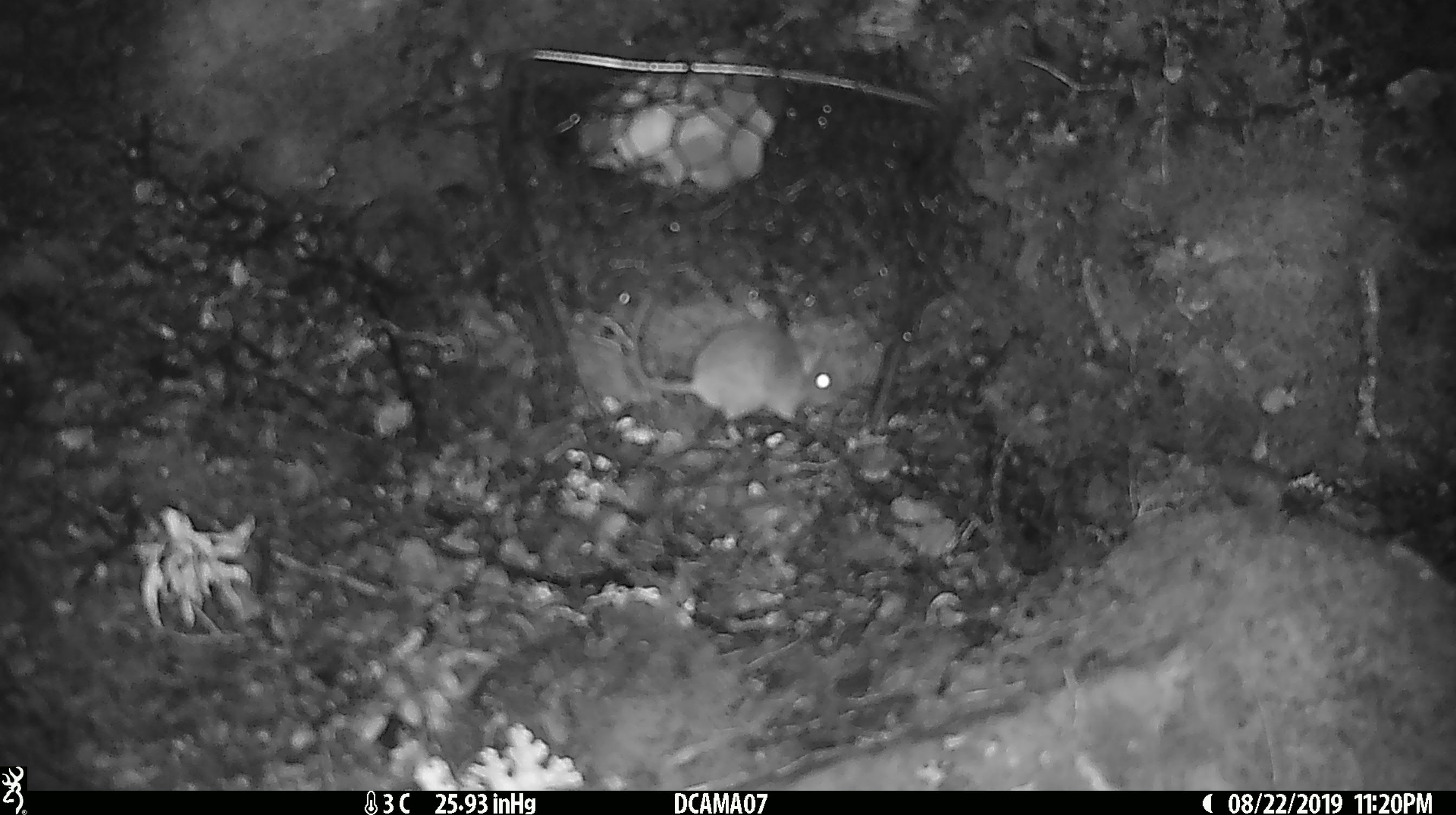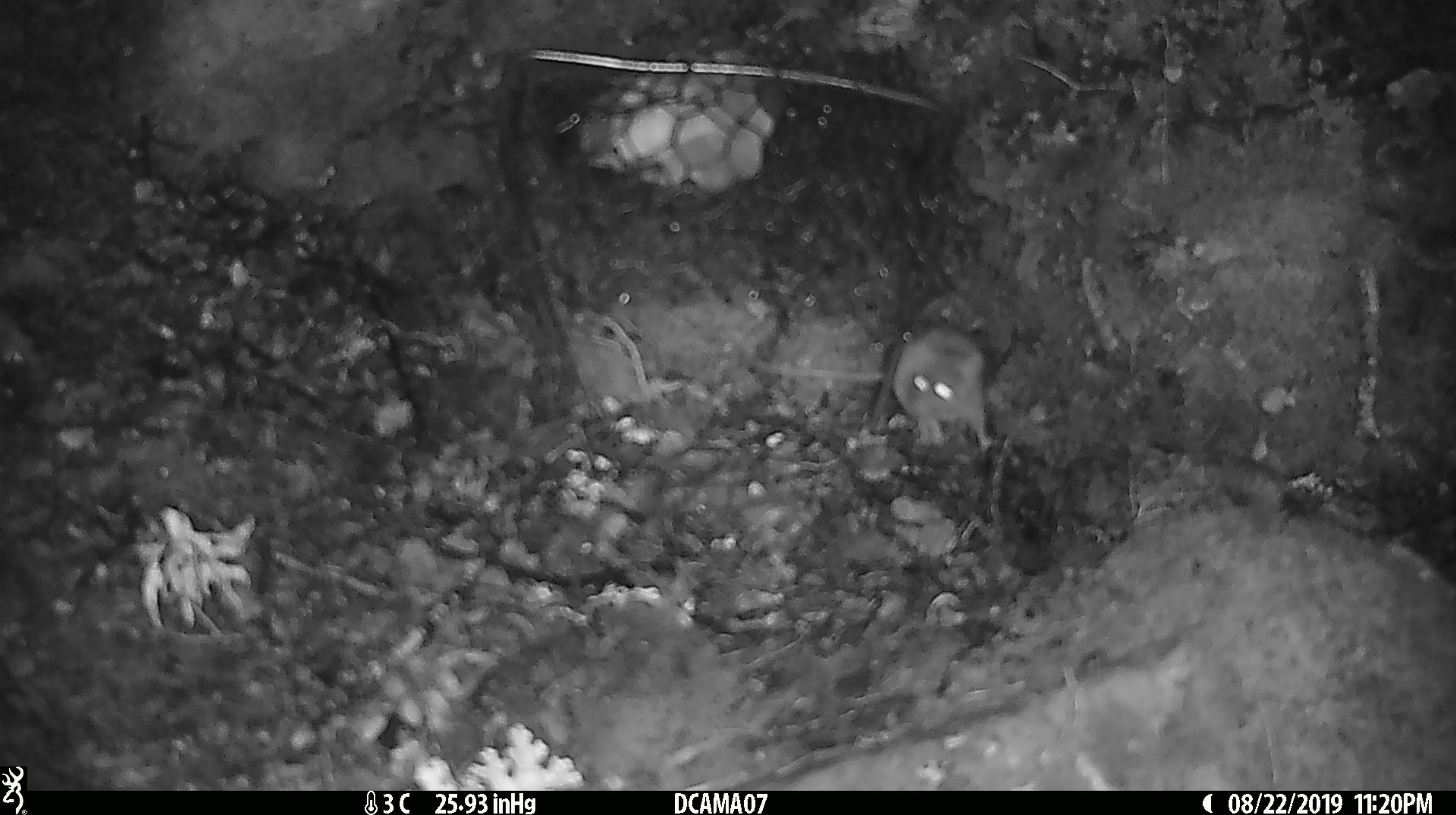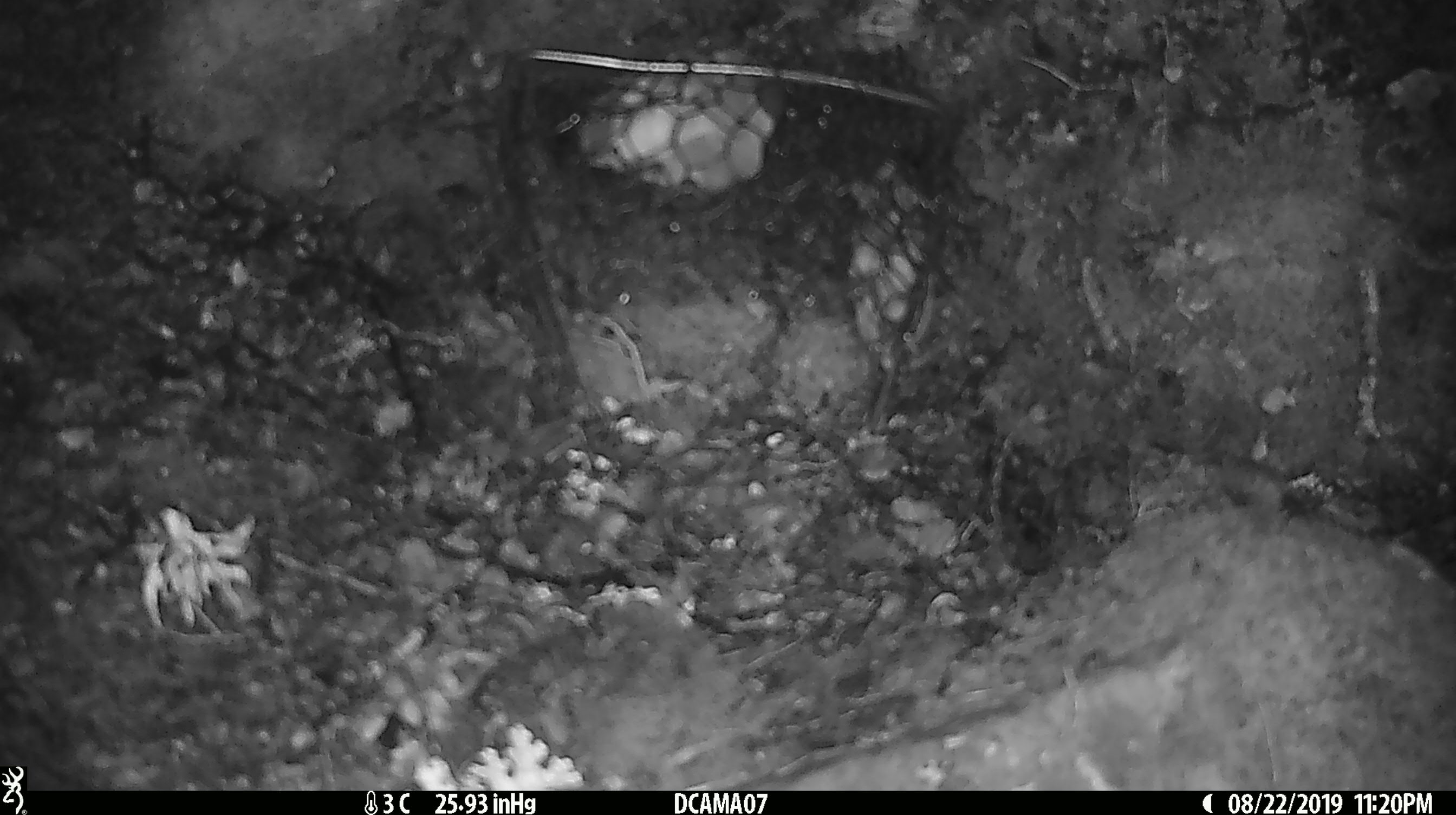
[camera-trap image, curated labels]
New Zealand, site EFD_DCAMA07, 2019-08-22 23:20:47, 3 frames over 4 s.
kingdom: Animalia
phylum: Chordata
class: Mammalia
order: Rodentia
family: Muridae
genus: Mus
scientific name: Mus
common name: mouse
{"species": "mouse (Mus)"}